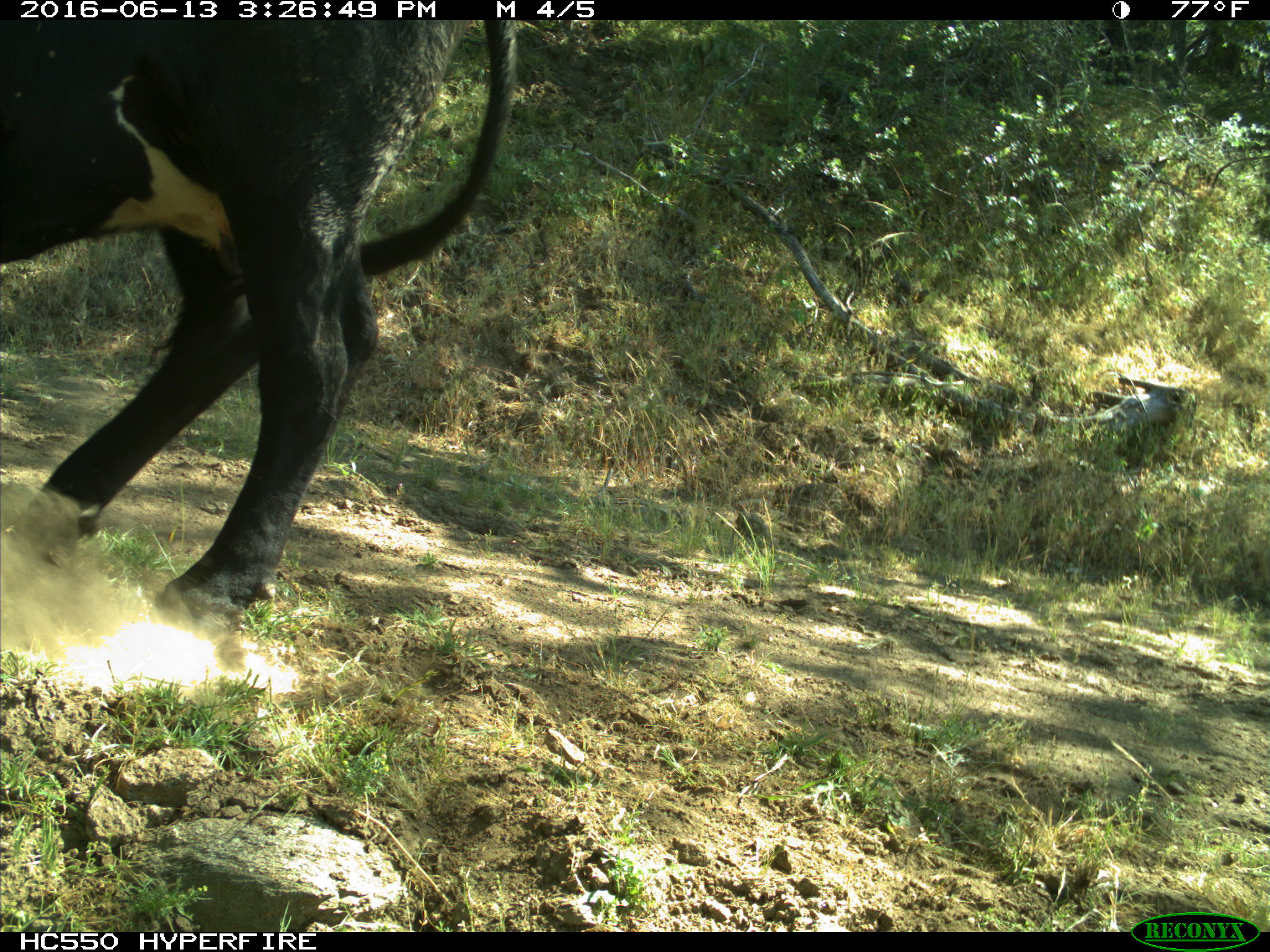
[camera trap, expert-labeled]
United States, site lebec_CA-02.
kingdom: Animalia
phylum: Chordata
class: Mammalia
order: Artiodactyla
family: Bovidae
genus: Bos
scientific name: Bos taurus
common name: domestic cow